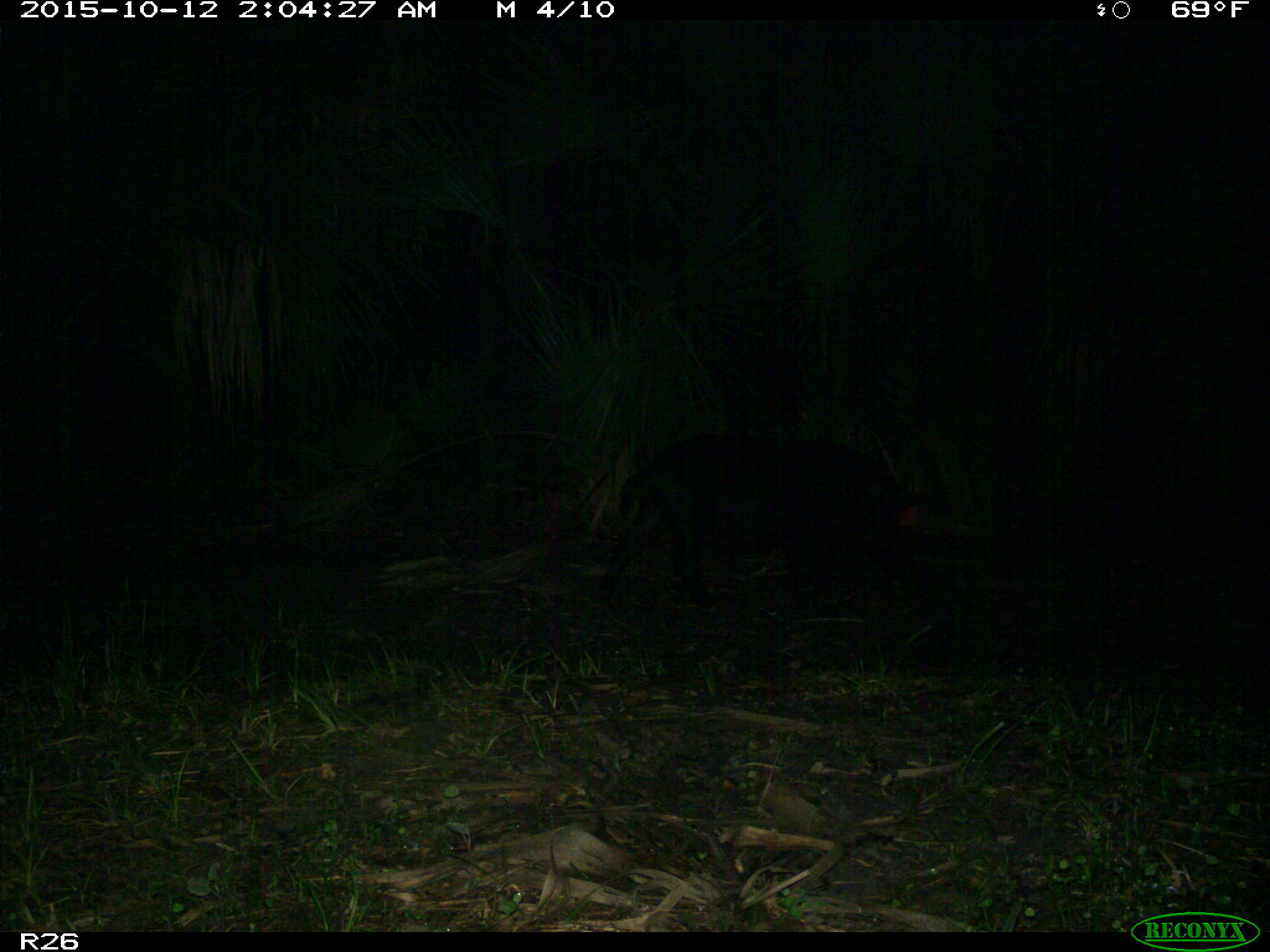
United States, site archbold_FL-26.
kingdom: Animalia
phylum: Chordata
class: Mammalia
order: Artiodactyla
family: Suidae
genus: Sus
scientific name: Sus scrofa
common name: wild boar